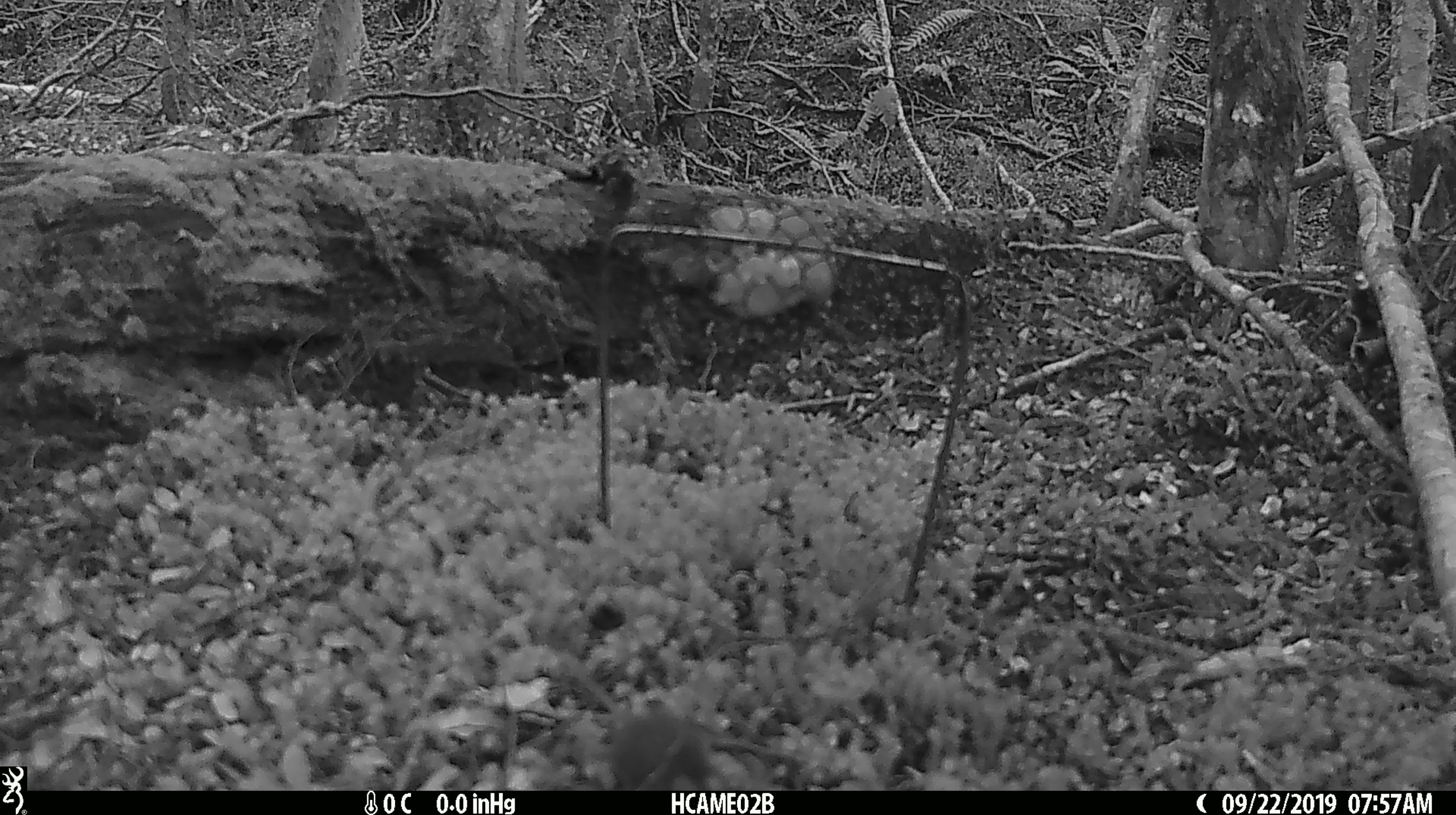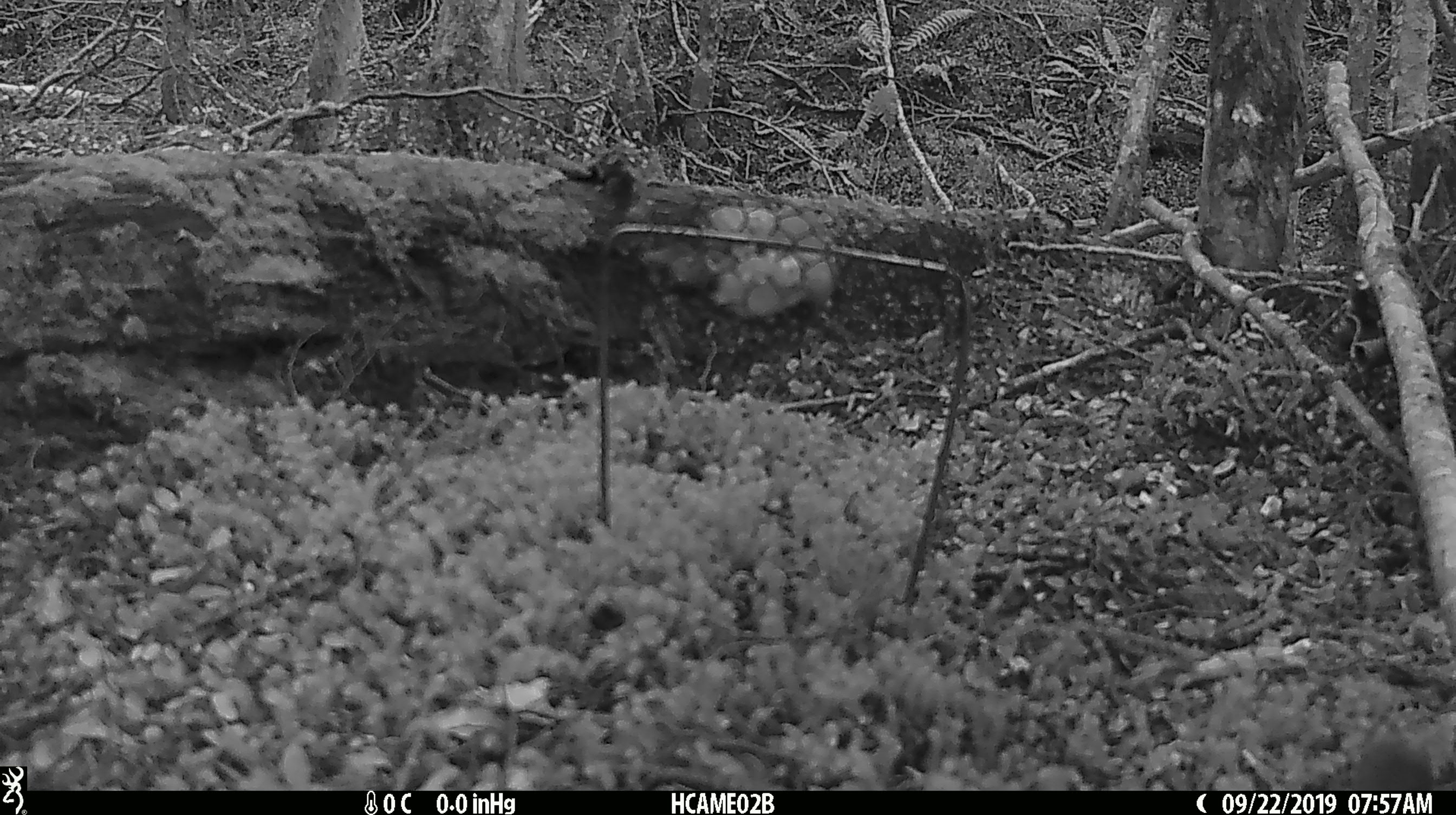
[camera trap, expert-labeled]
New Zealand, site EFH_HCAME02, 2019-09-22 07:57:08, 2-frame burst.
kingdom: Animalia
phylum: Chordata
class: Mammalia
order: Rodentia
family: Muridae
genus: Mus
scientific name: Mus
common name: mouse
Mouse (Mus).